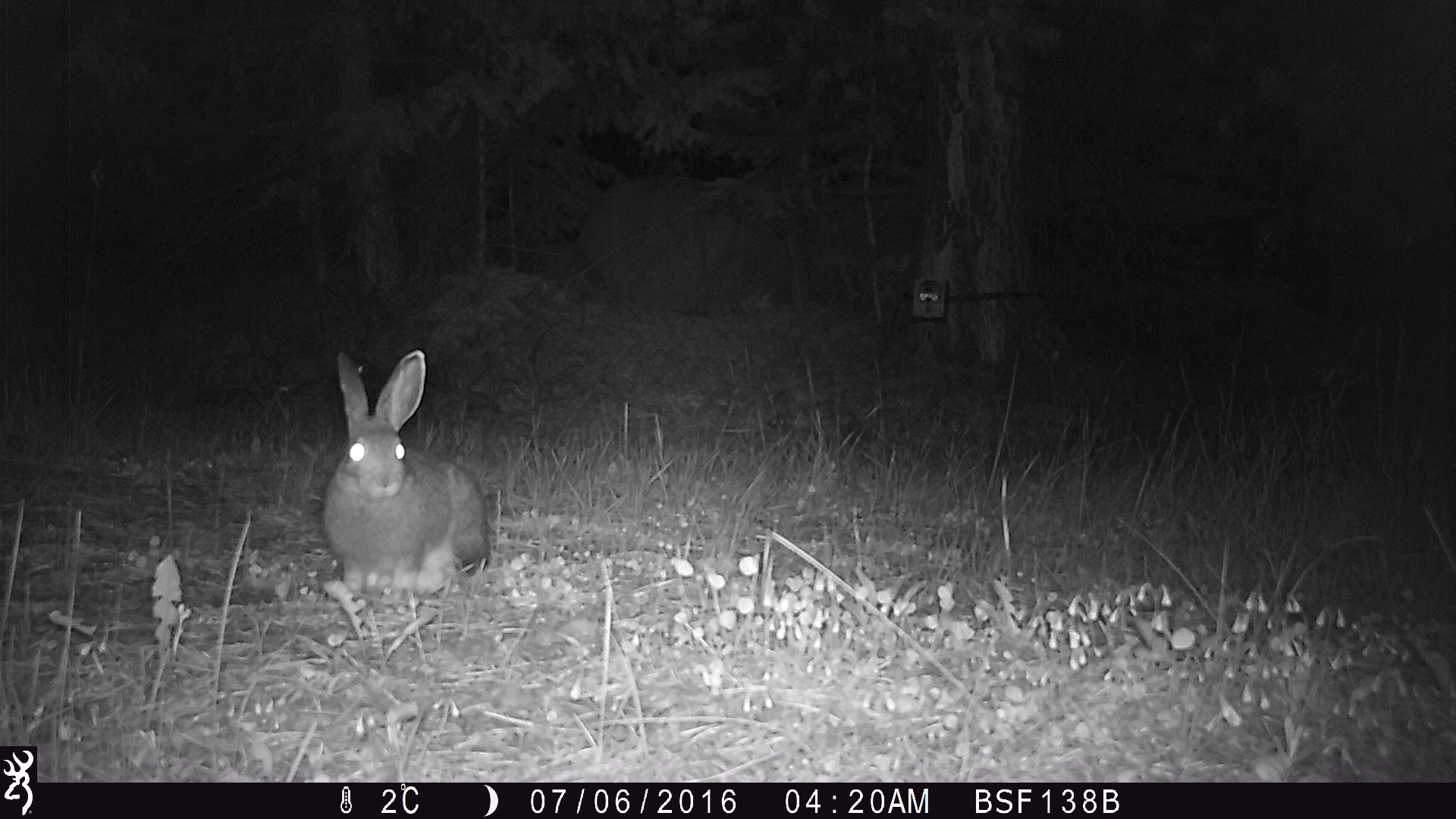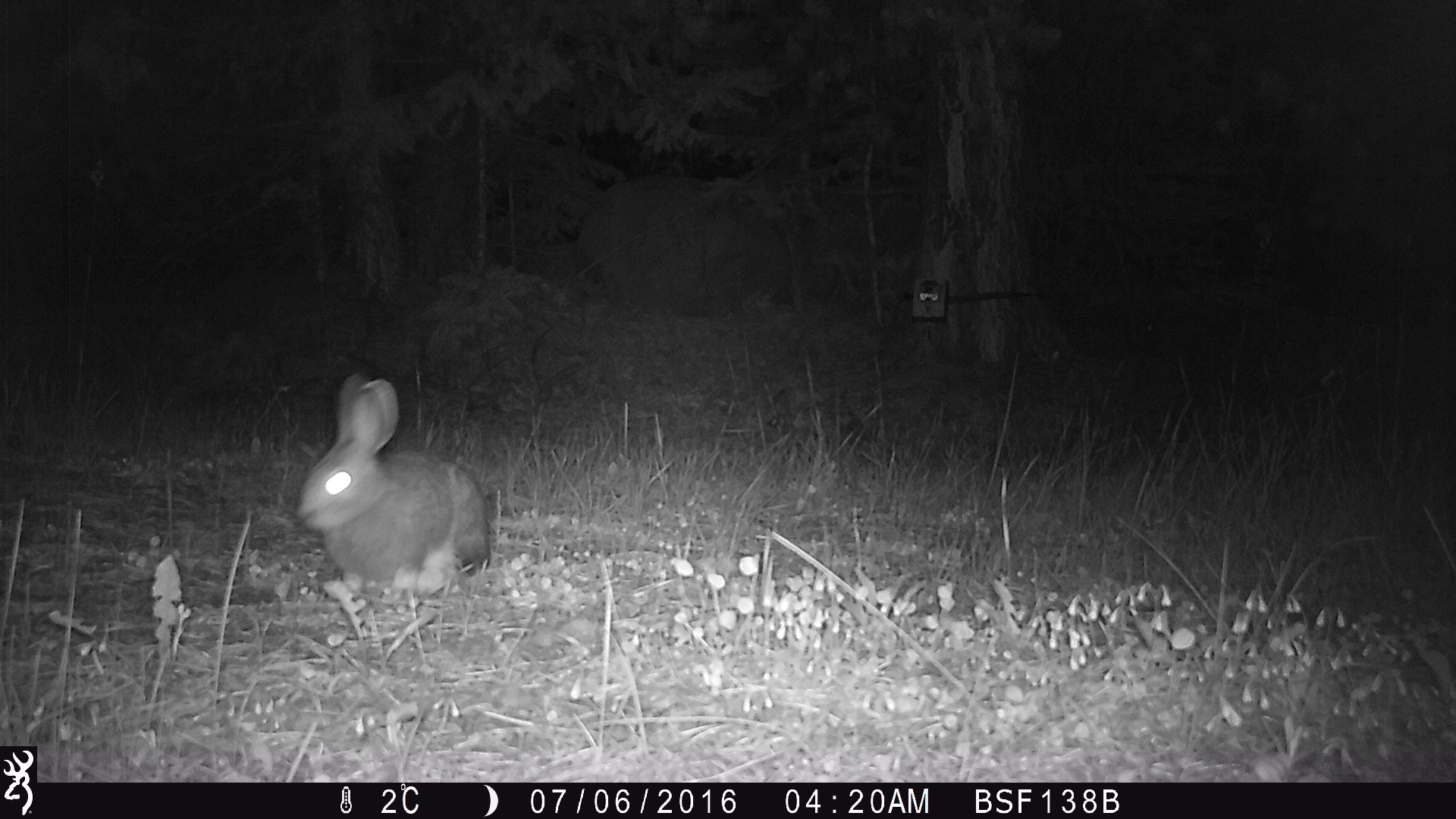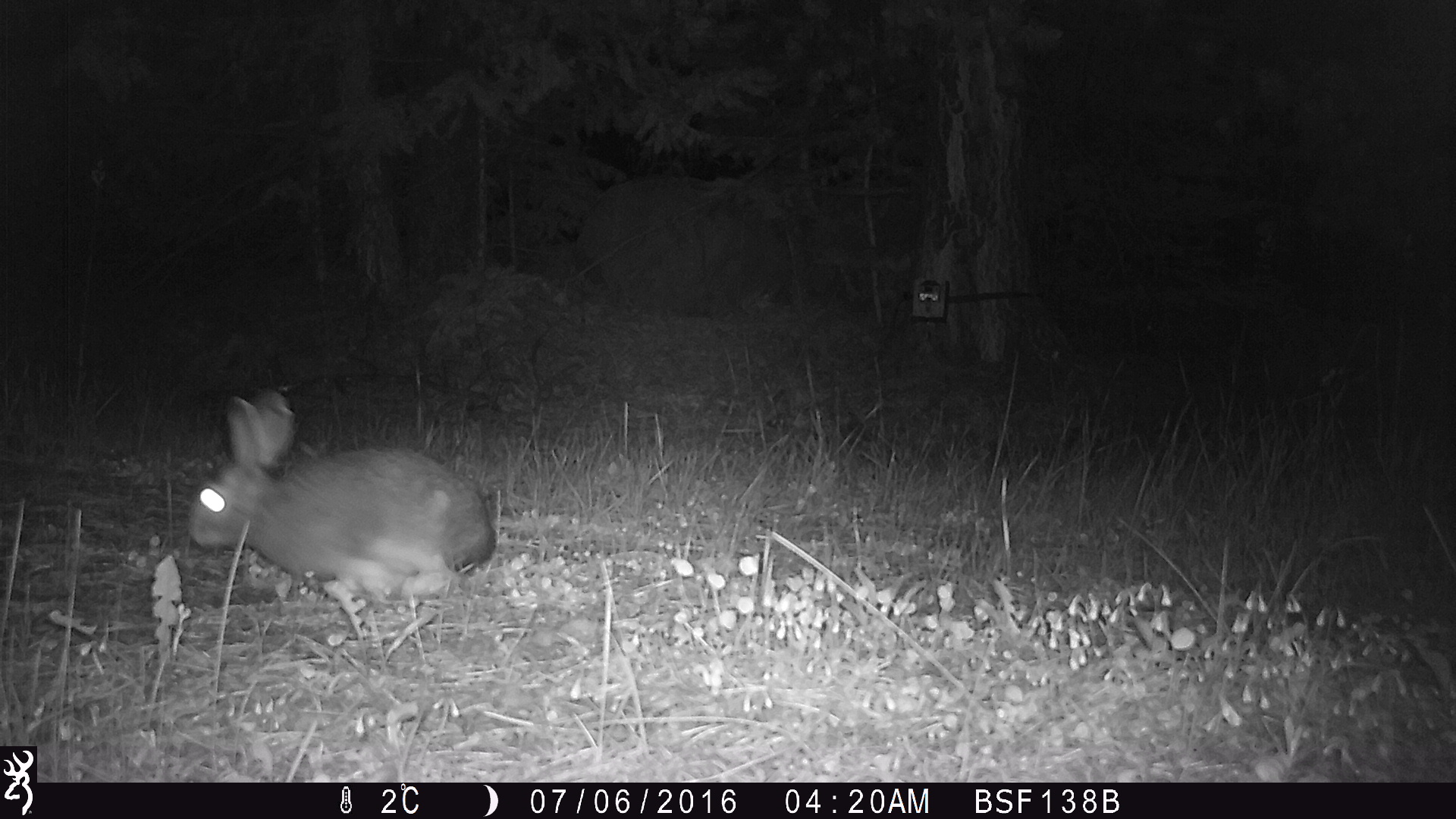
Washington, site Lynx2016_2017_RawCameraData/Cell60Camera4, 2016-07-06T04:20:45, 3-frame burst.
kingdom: Animalia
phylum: Chordata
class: Mammalia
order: Lagomorpha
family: Leporidae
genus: Lepus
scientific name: Lepus americanus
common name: snowshoe hare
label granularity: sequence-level